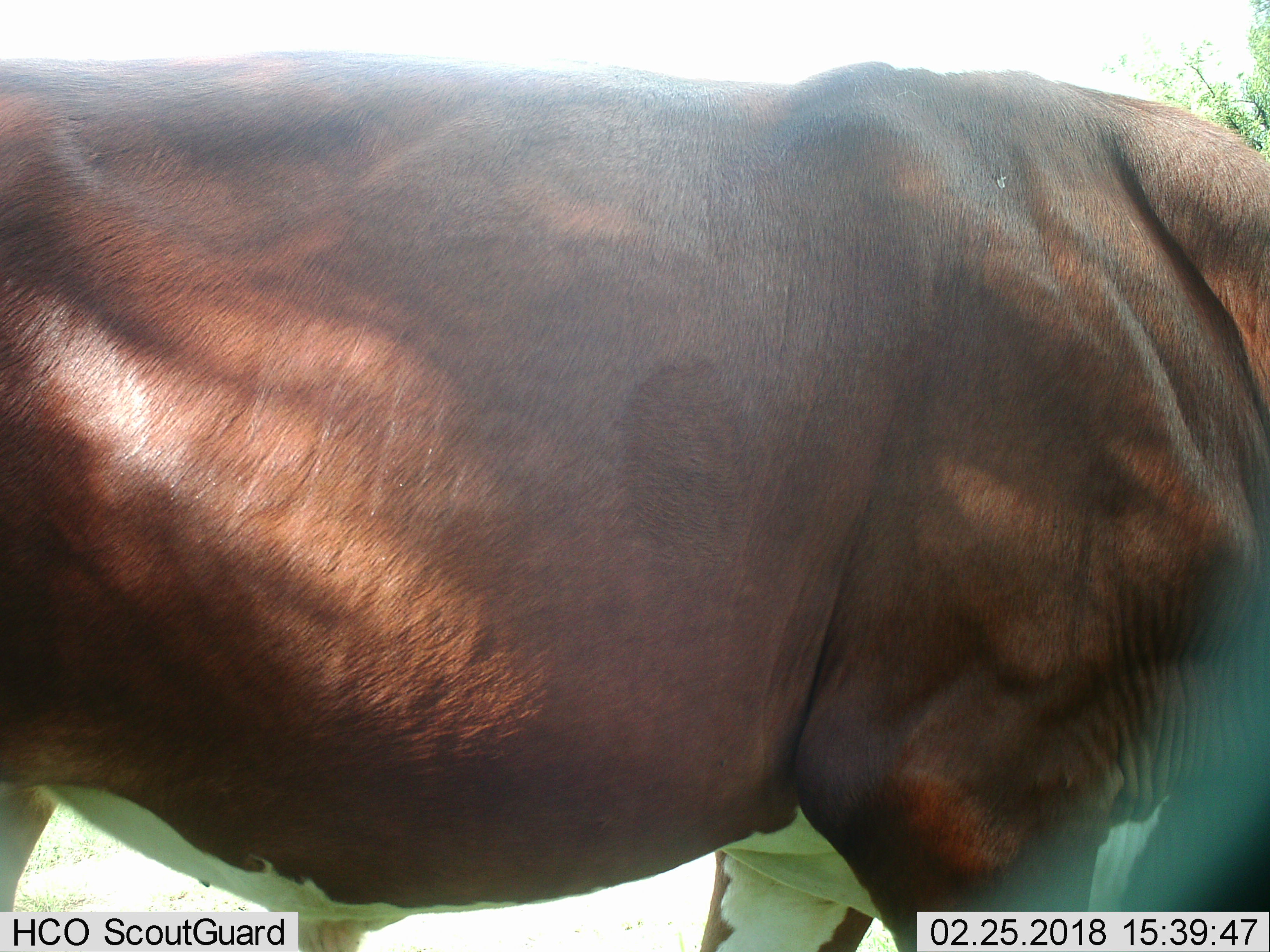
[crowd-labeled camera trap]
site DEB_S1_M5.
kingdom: Animalia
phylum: Chordata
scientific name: Vertebrata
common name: domestic animal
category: domesticanimal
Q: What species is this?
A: Domesticanimal (domestic animal) (Vertebrata).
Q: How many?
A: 1.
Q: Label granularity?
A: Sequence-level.